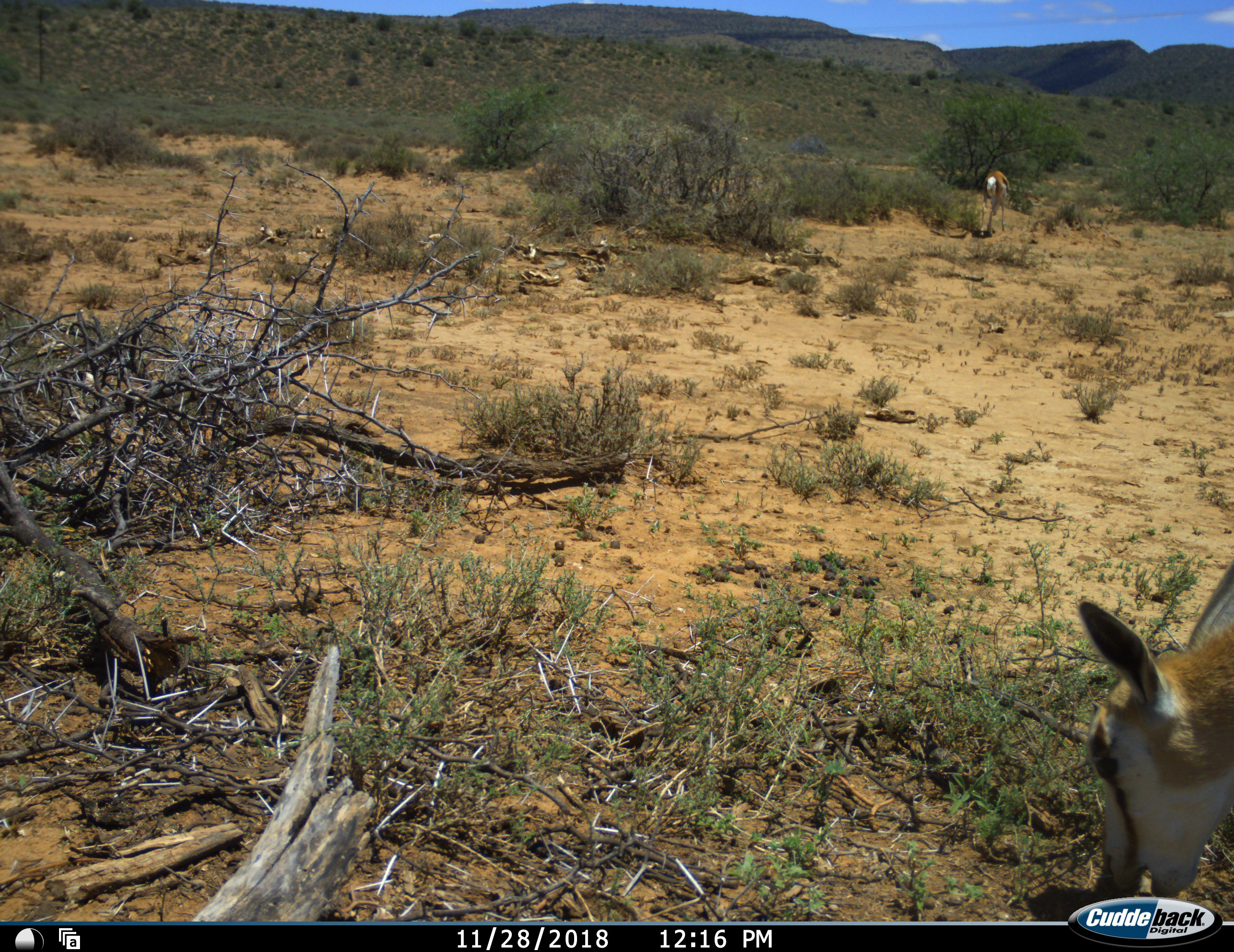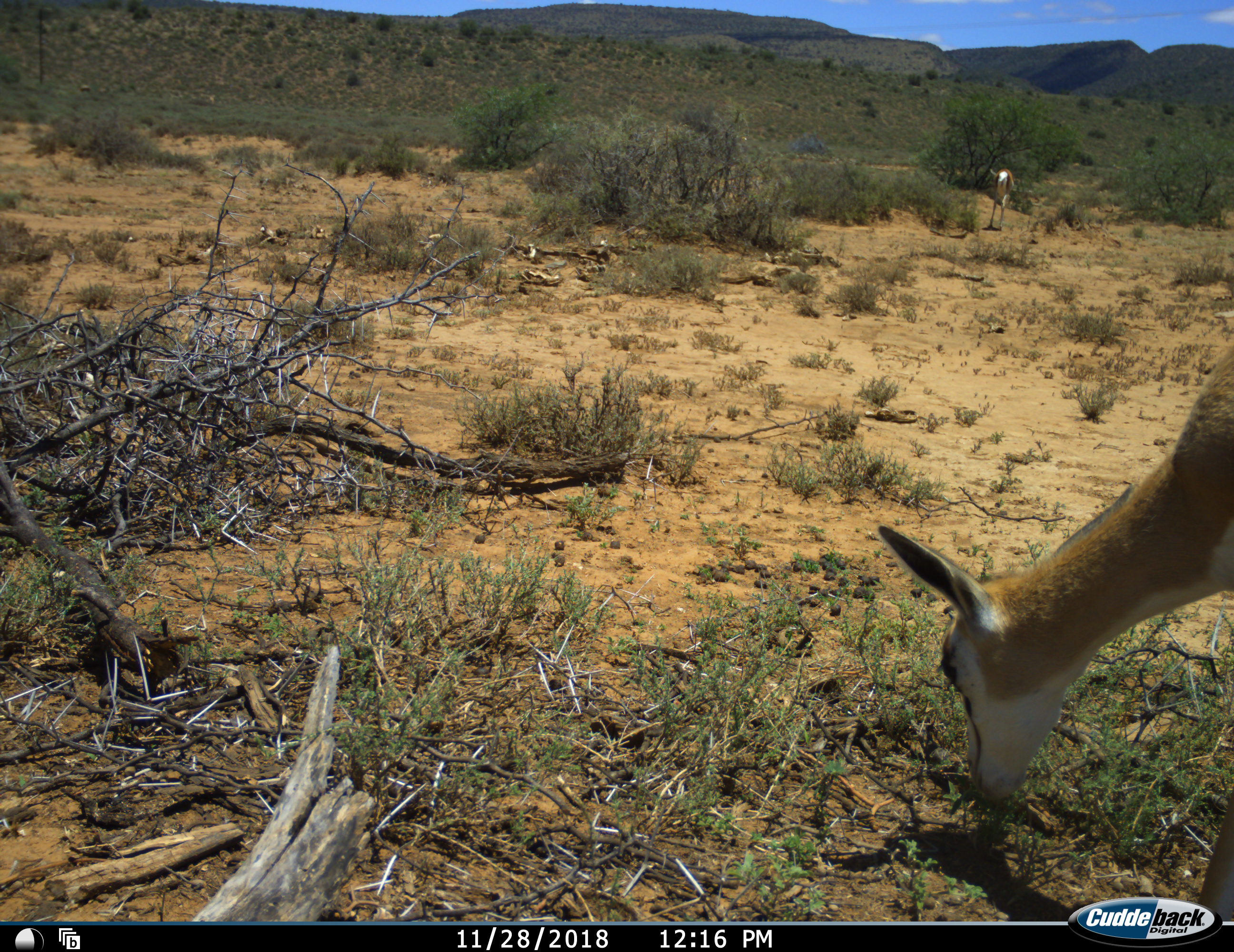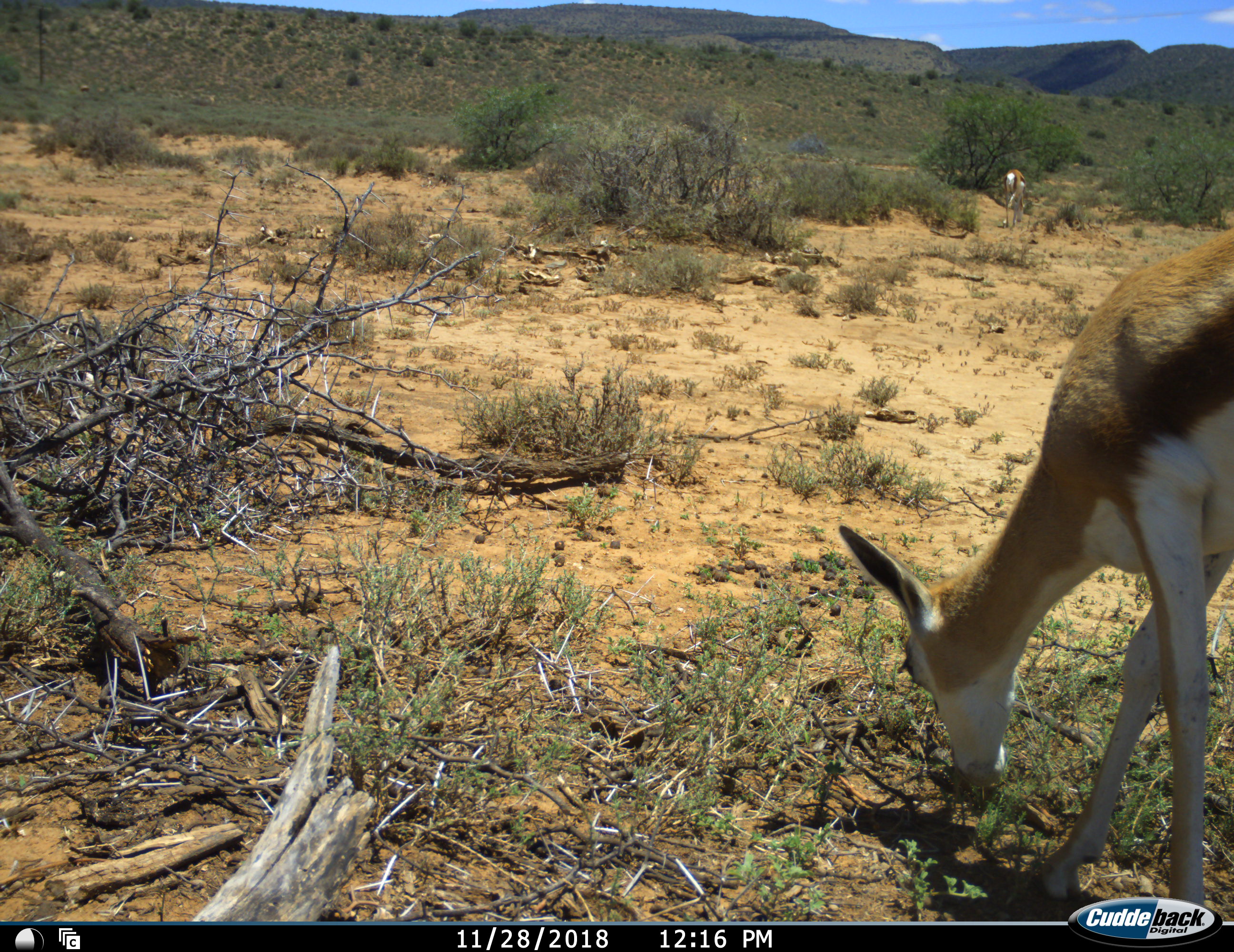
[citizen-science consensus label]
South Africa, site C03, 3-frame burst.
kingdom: Animalia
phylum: Chordata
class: Mammalia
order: Artiodactyla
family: Bovidae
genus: Antidorcas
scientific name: Antidorcas marsupialis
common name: springbok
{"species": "springbok (Antidorcas marsupialis)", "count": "2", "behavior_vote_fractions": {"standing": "11%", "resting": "0%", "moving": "44%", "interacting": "0%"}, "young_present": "0%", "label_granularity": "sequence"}